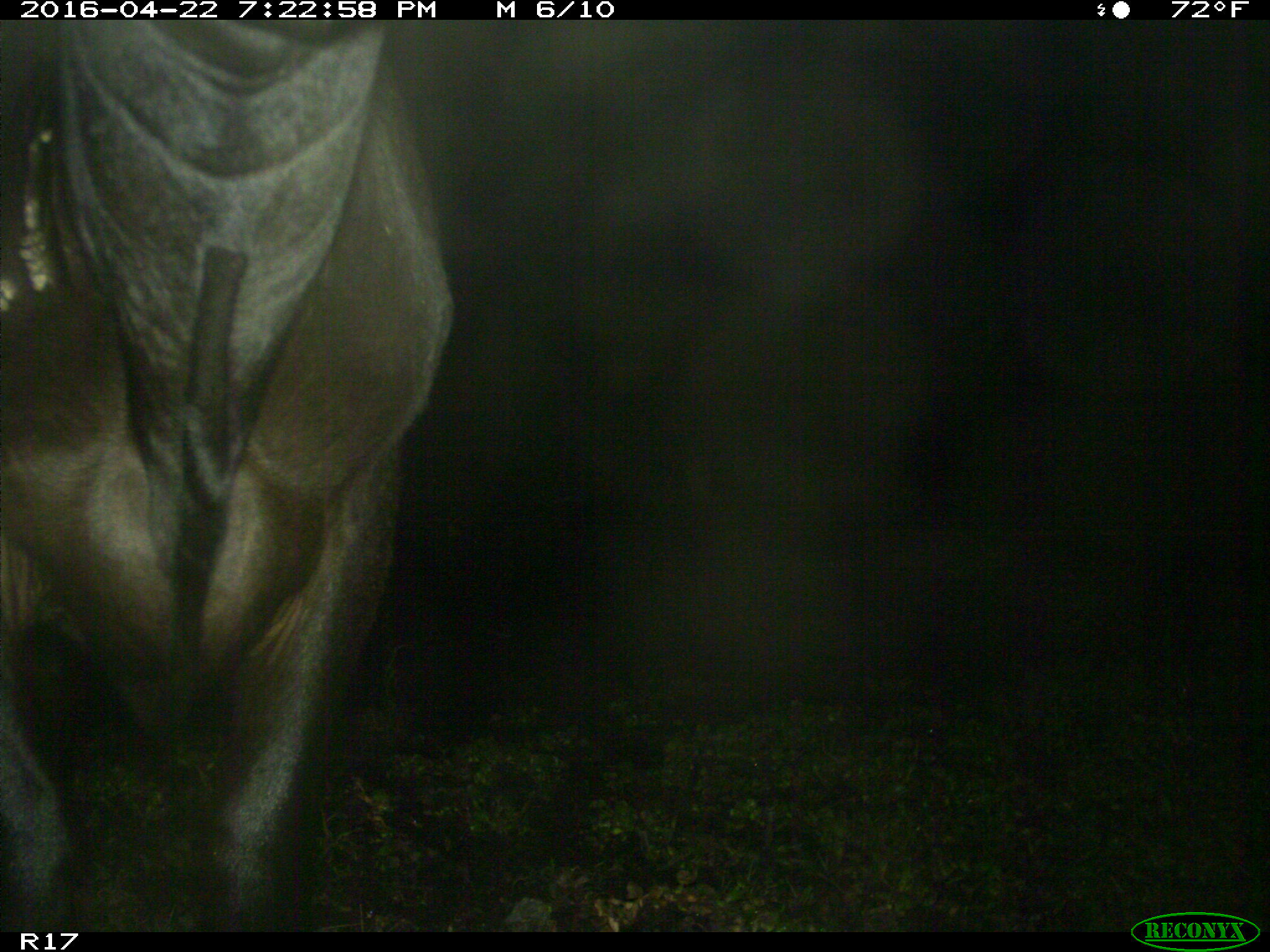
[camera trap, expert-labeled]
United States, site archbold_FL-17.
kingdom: Animalia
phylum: Chordata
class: Mammalia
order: Artiodactyla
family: Bovidae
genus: Bos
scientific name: Bos taurus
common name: domestic cow